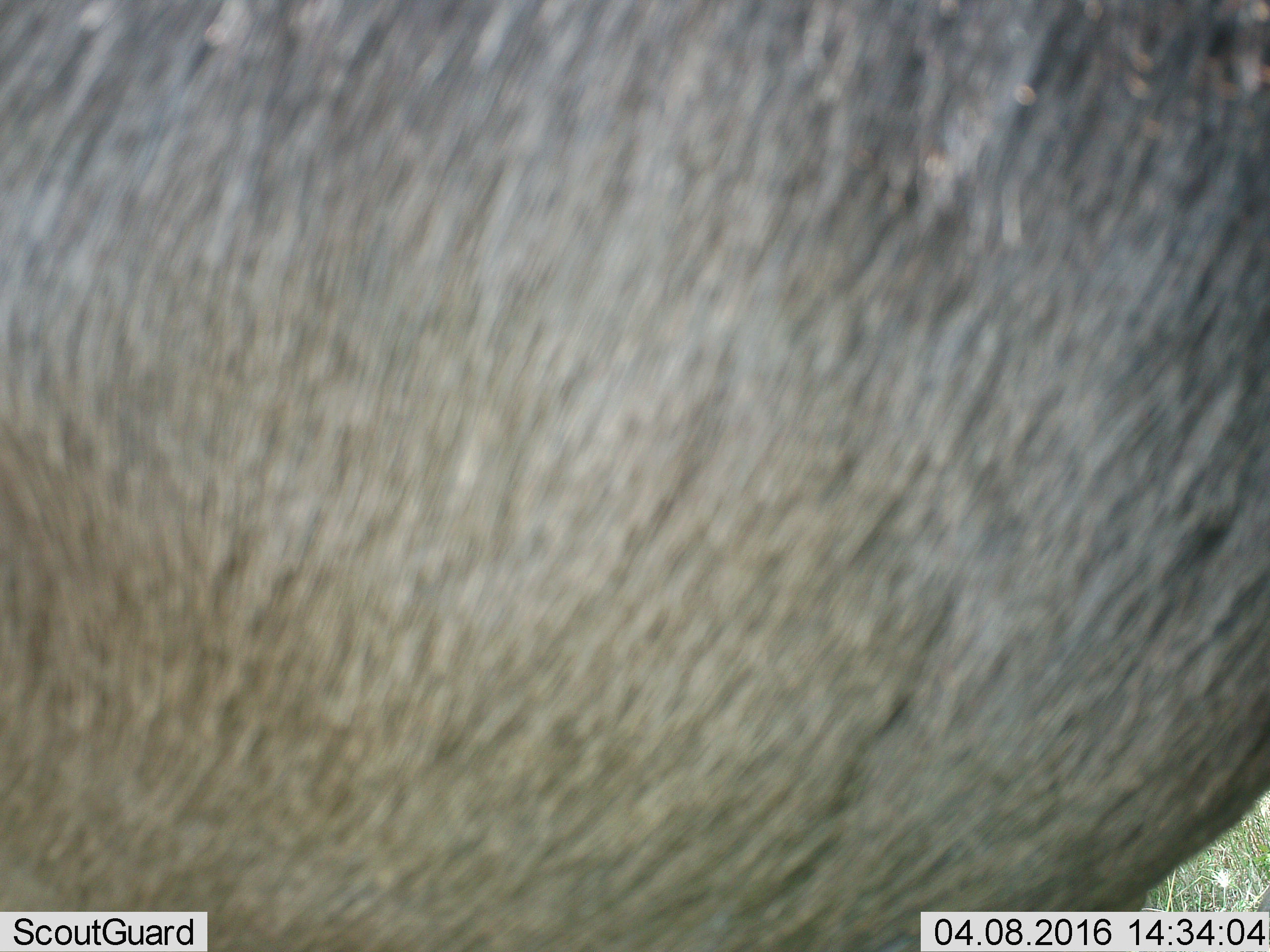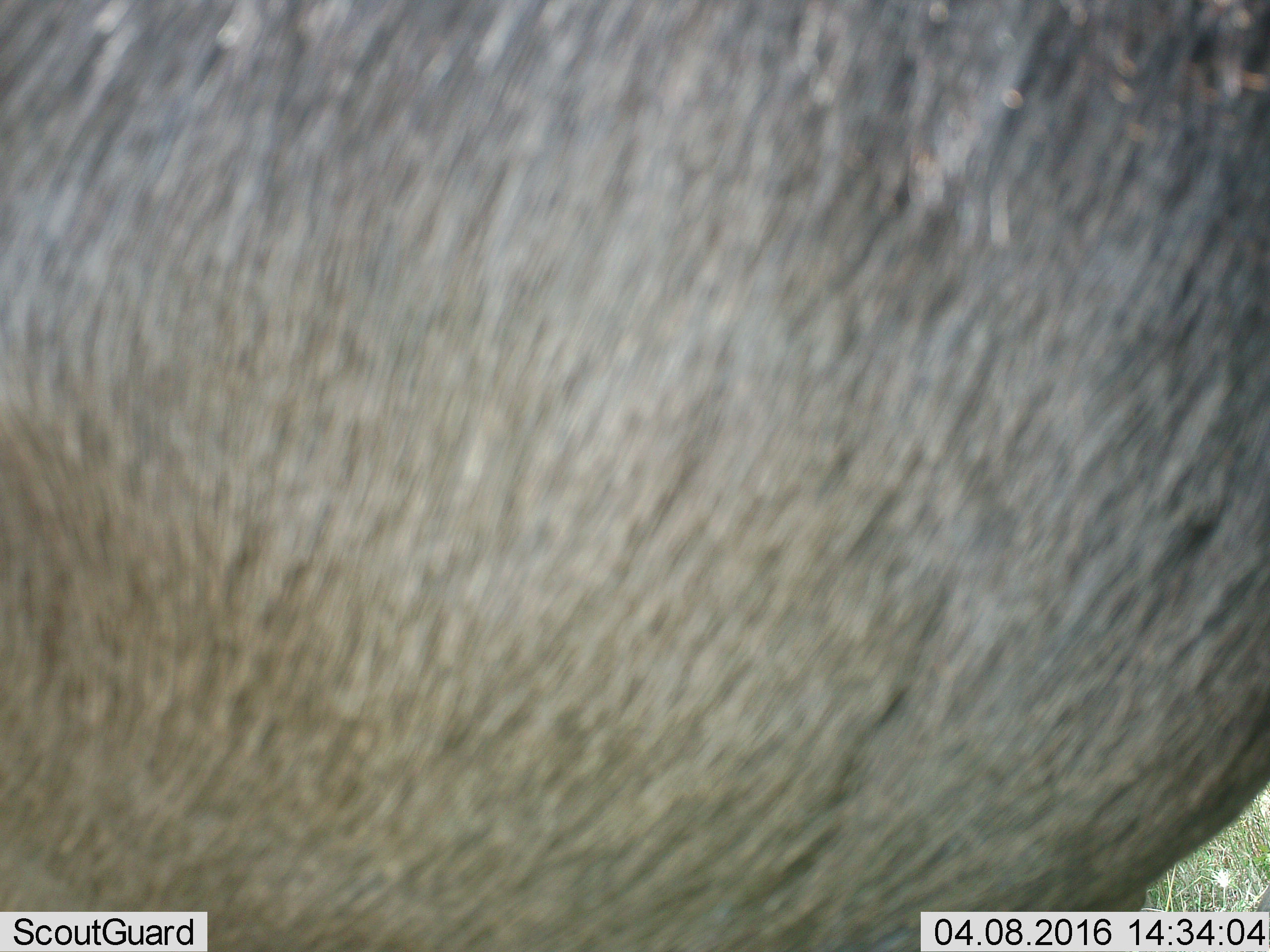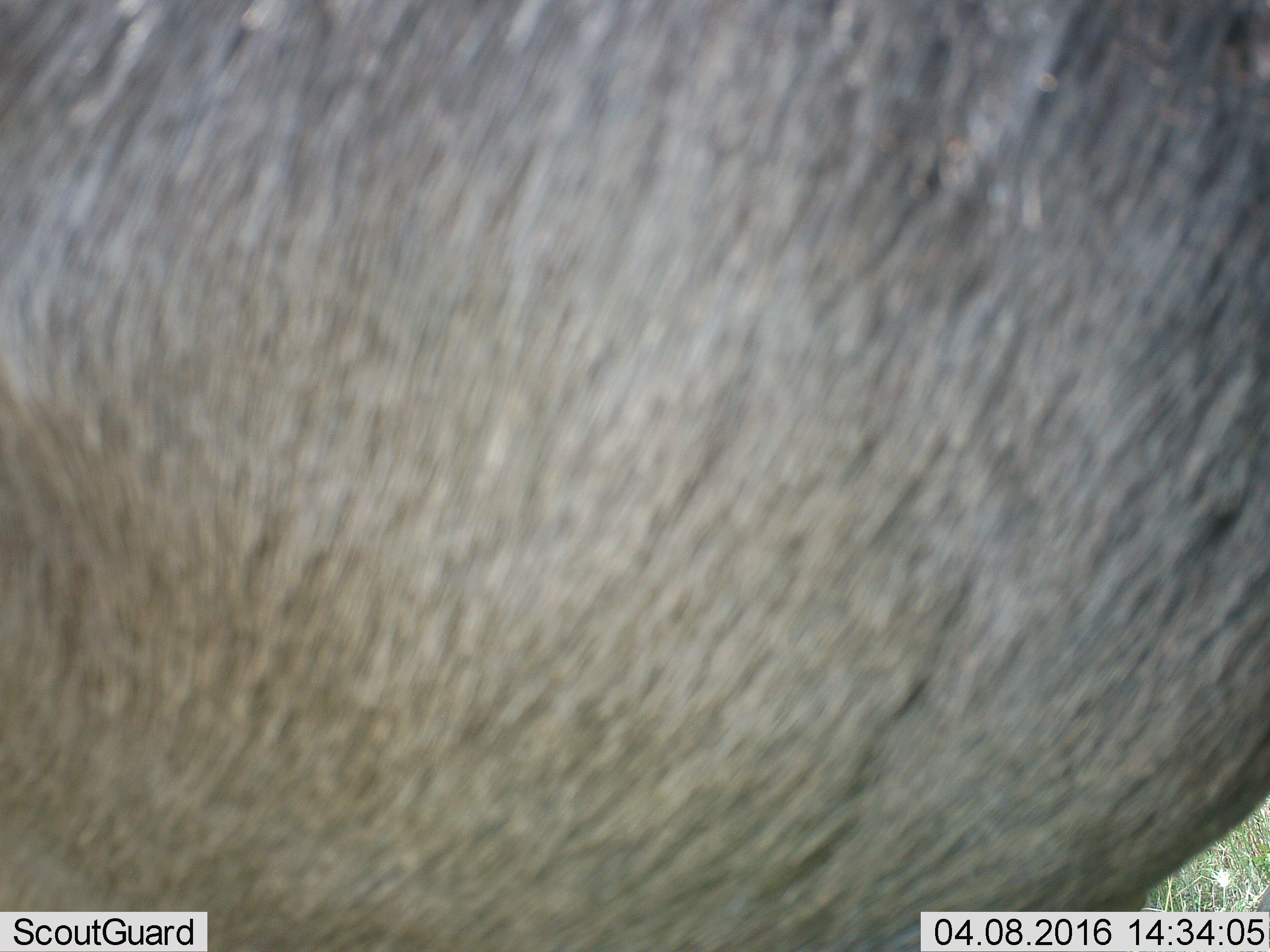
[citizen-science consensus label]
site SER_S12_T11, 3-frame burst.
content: unidentified animal